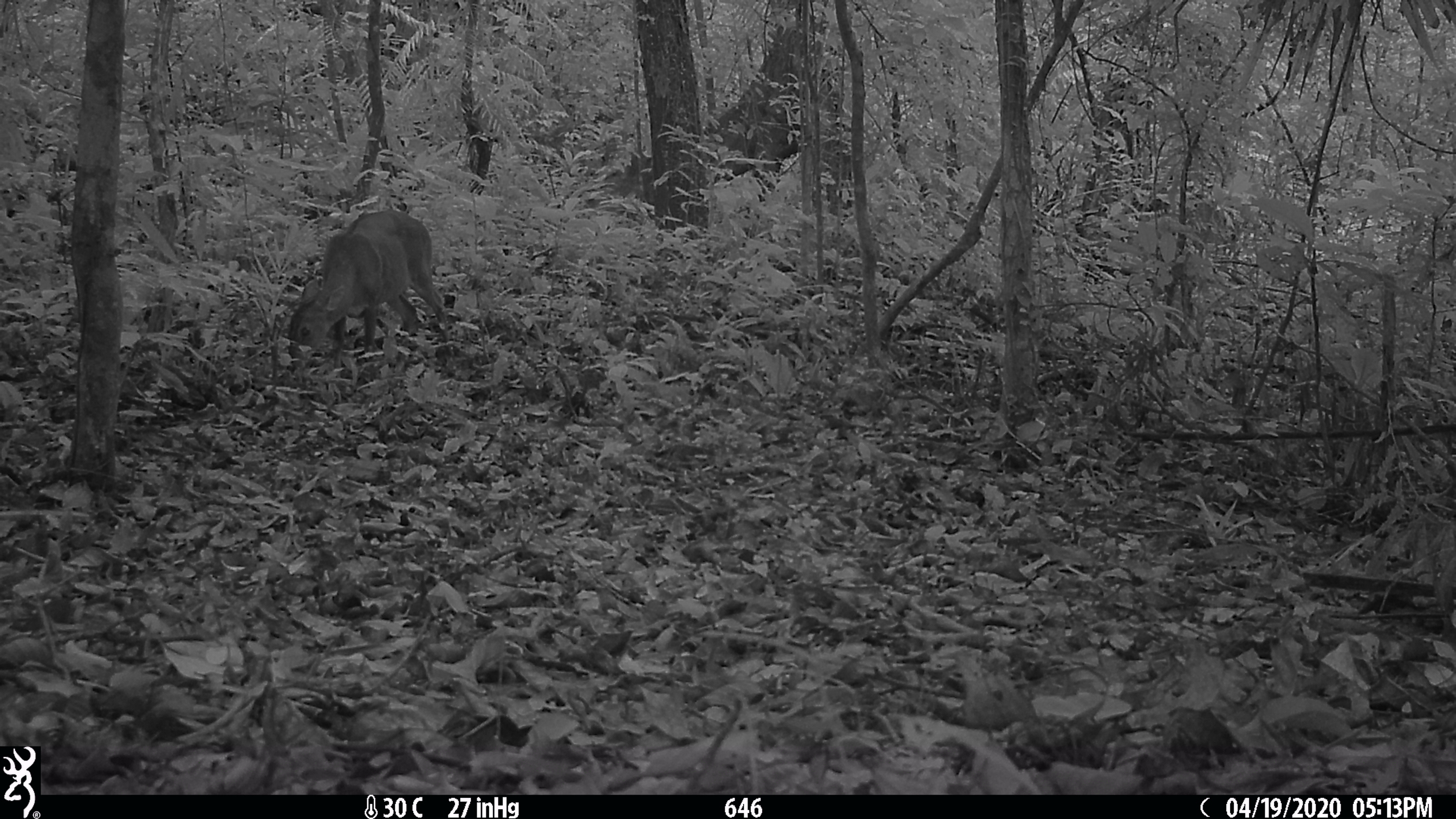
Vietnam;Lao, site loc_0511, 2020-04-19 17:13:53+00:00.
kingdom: Animalia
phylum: Chordata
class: Mammalia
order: Artiodactyla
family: Cervidae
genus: Muntiacus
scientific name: Muntiacus vuquangensis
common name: large-antlered muntjac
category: large antlered muntjac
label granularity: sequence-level